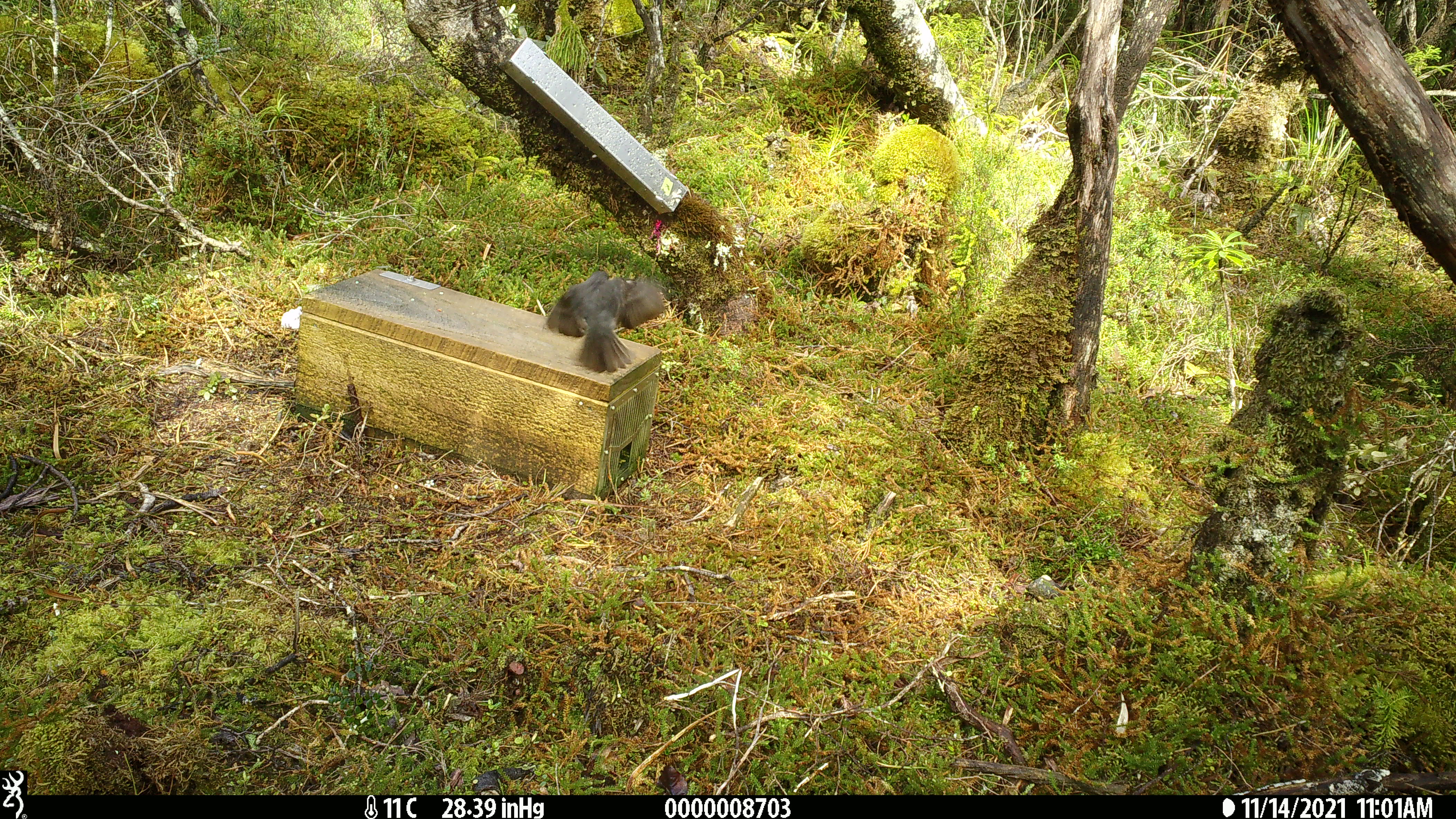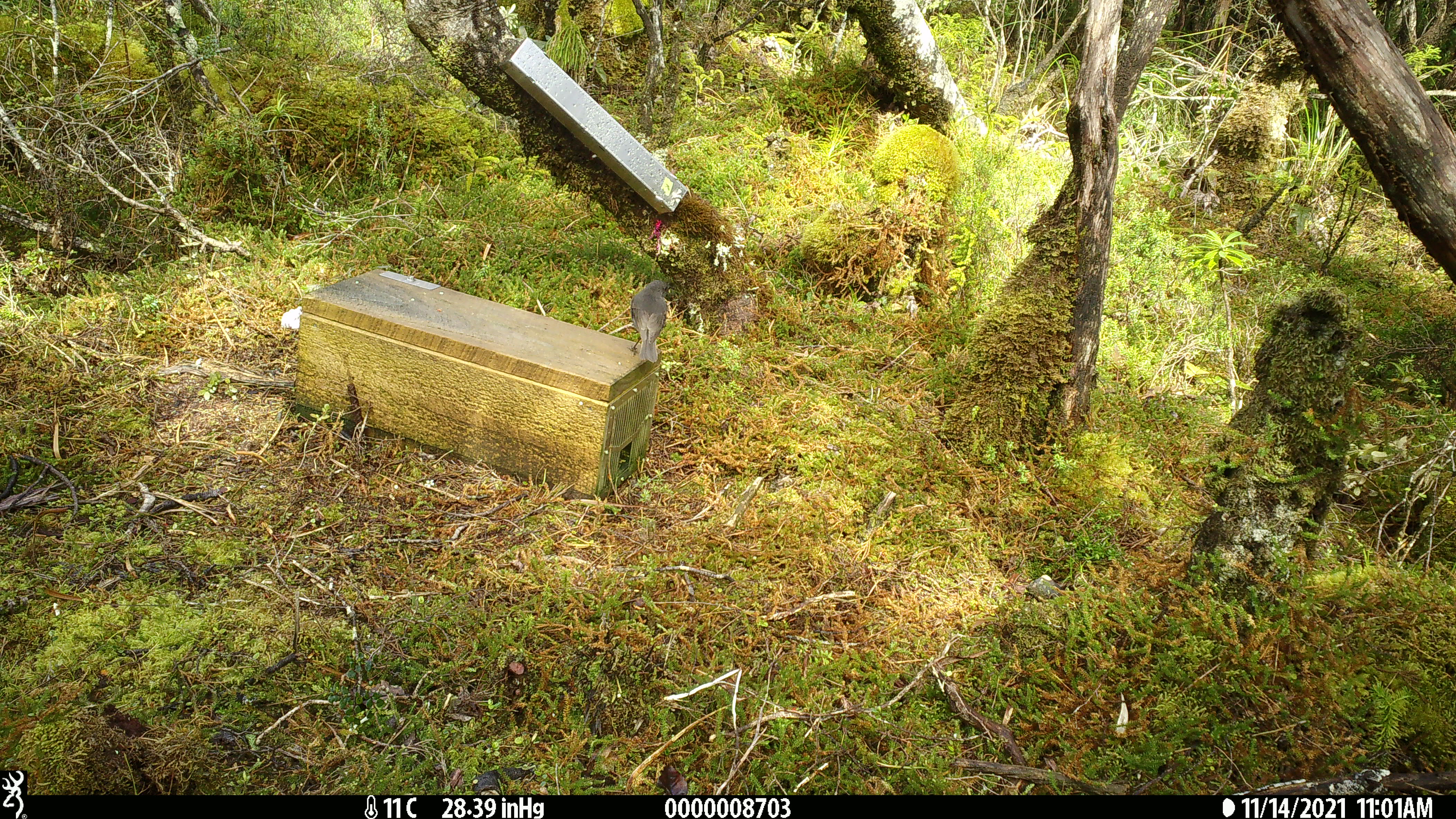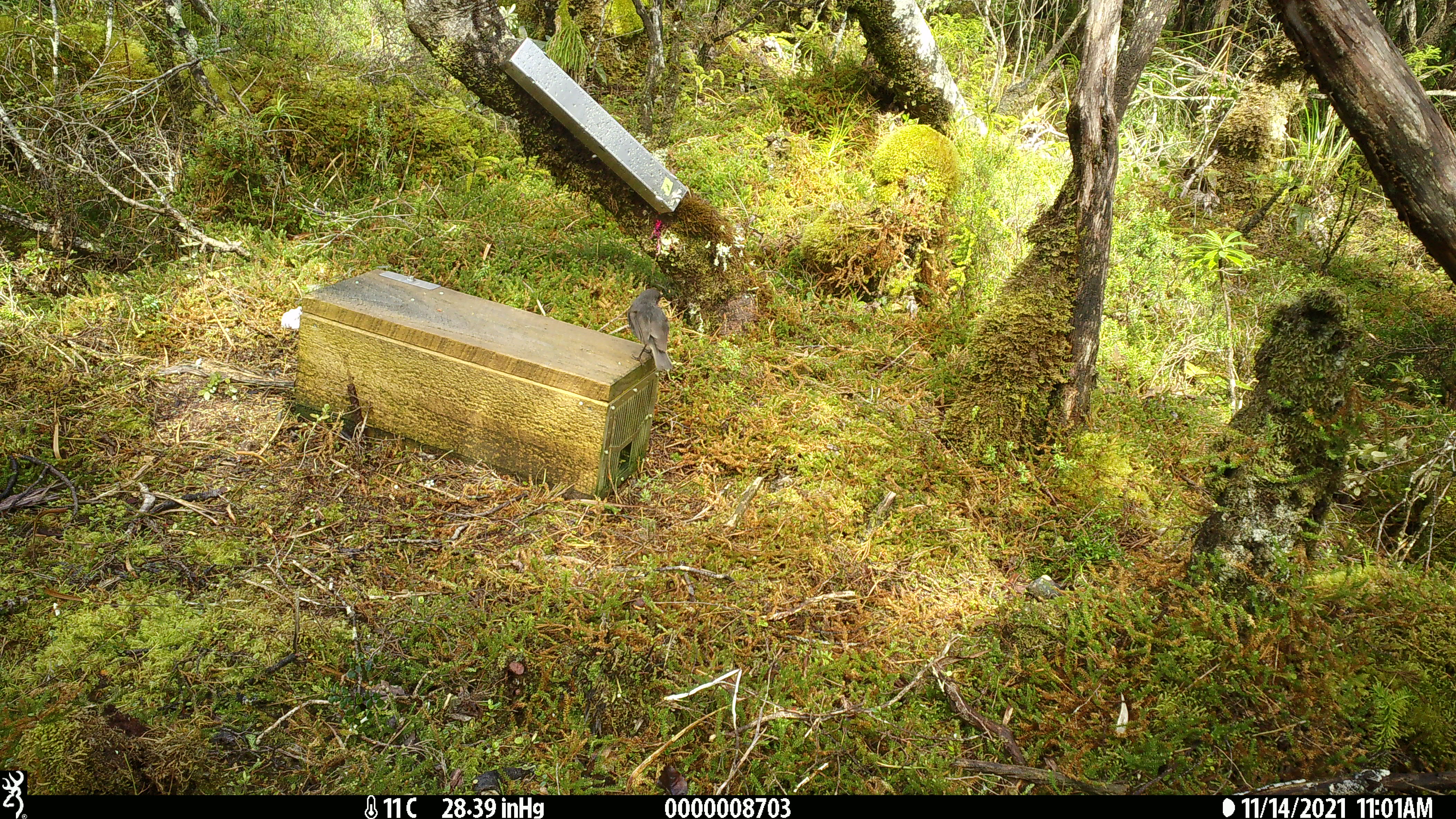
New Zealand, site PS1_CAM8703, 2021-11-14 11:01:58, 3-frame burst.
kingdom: Animalia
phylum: Chordata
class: Aves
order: Passeriformes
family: Petroicidae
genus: Petroica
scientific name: Petroica australis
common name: new zealand robin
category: robin